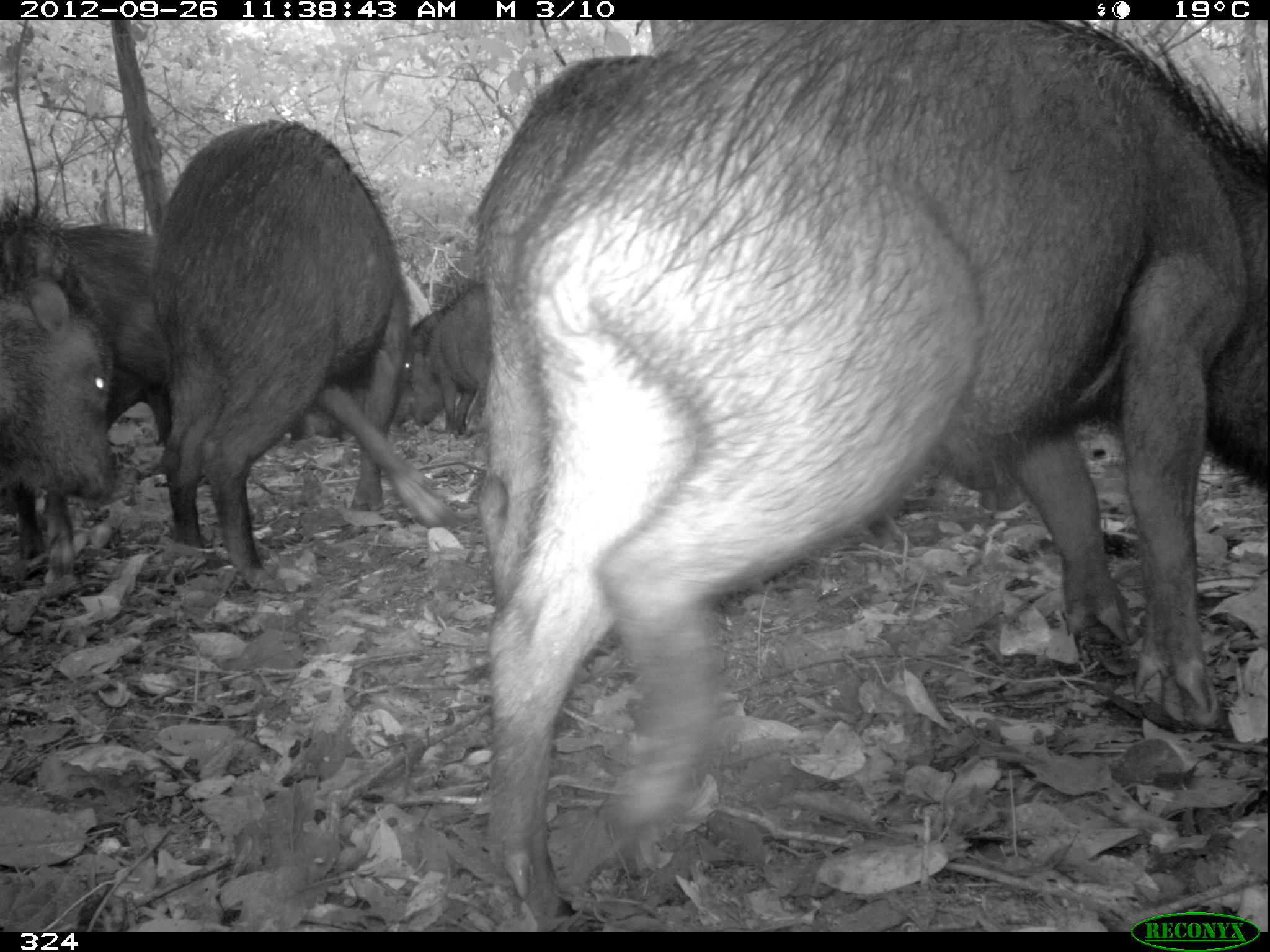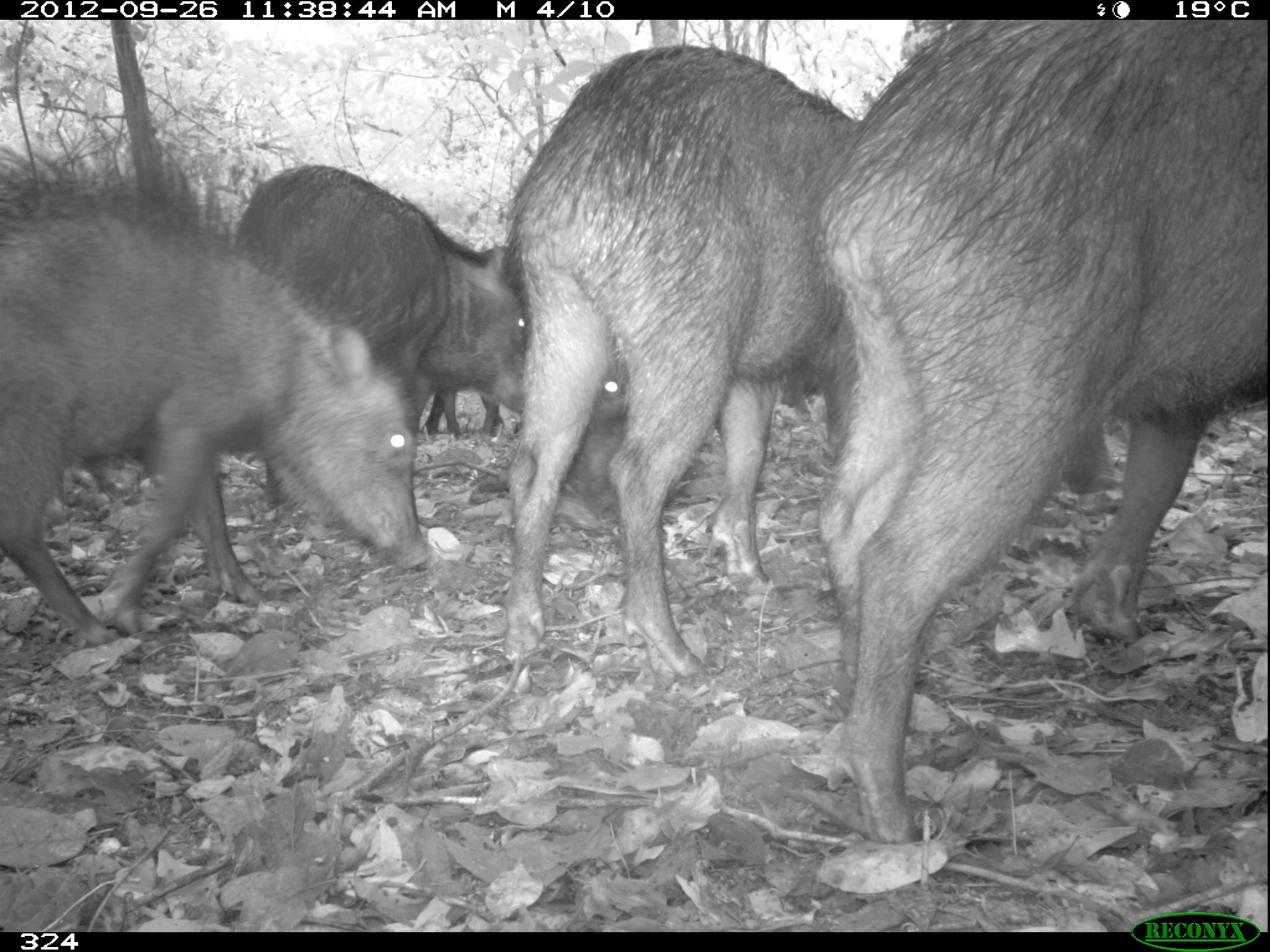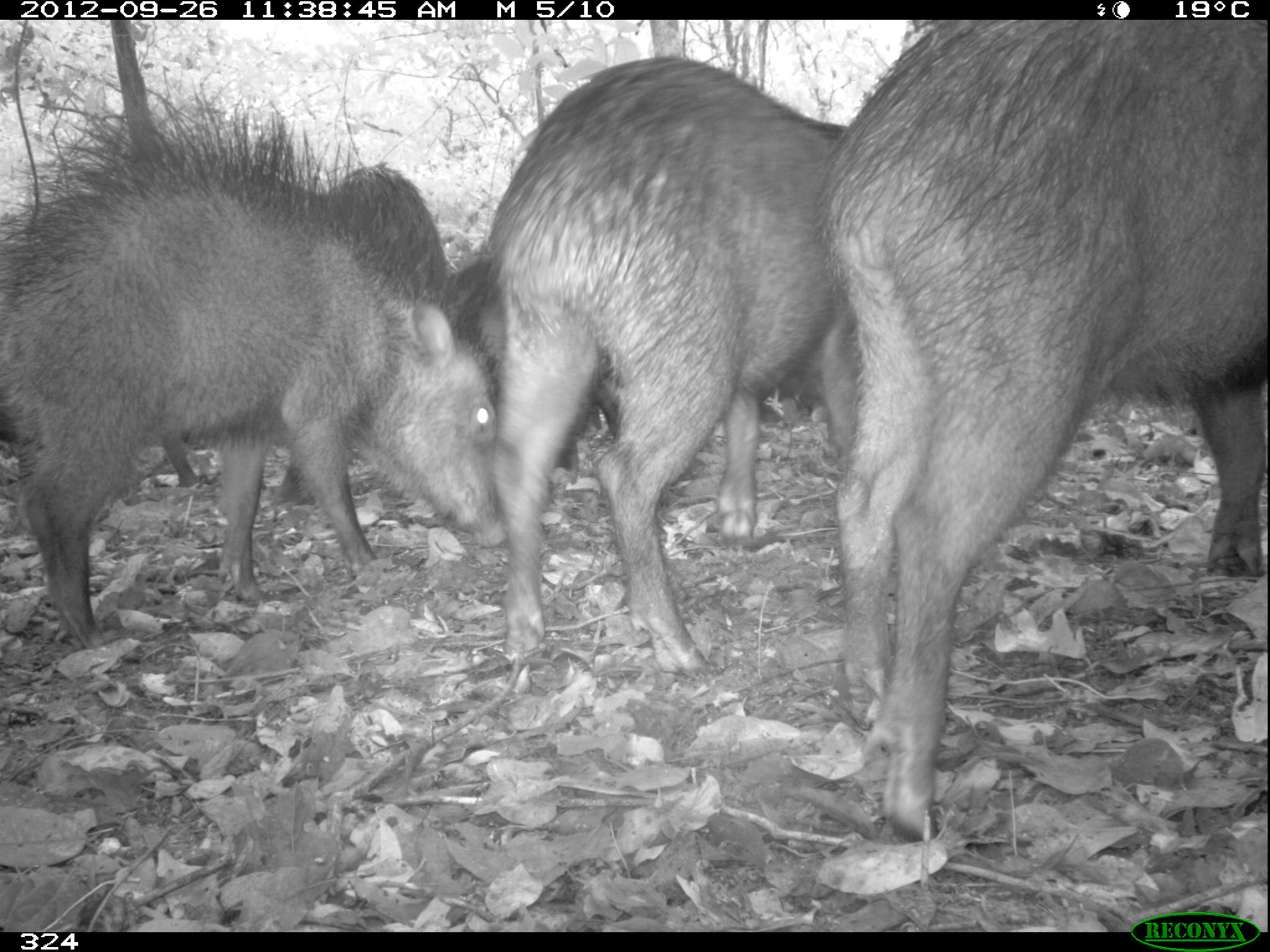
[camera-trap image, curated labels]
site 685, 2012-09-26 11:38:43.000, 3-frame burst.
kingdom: Animalia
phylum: Chordata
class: Mammalia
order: Artiodactyla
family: Tayassuidae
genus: Tayassu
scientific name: Tayassu pecari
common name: white-lipped peccary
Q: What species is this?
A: Tayassu pecari (white-lipped peccary).